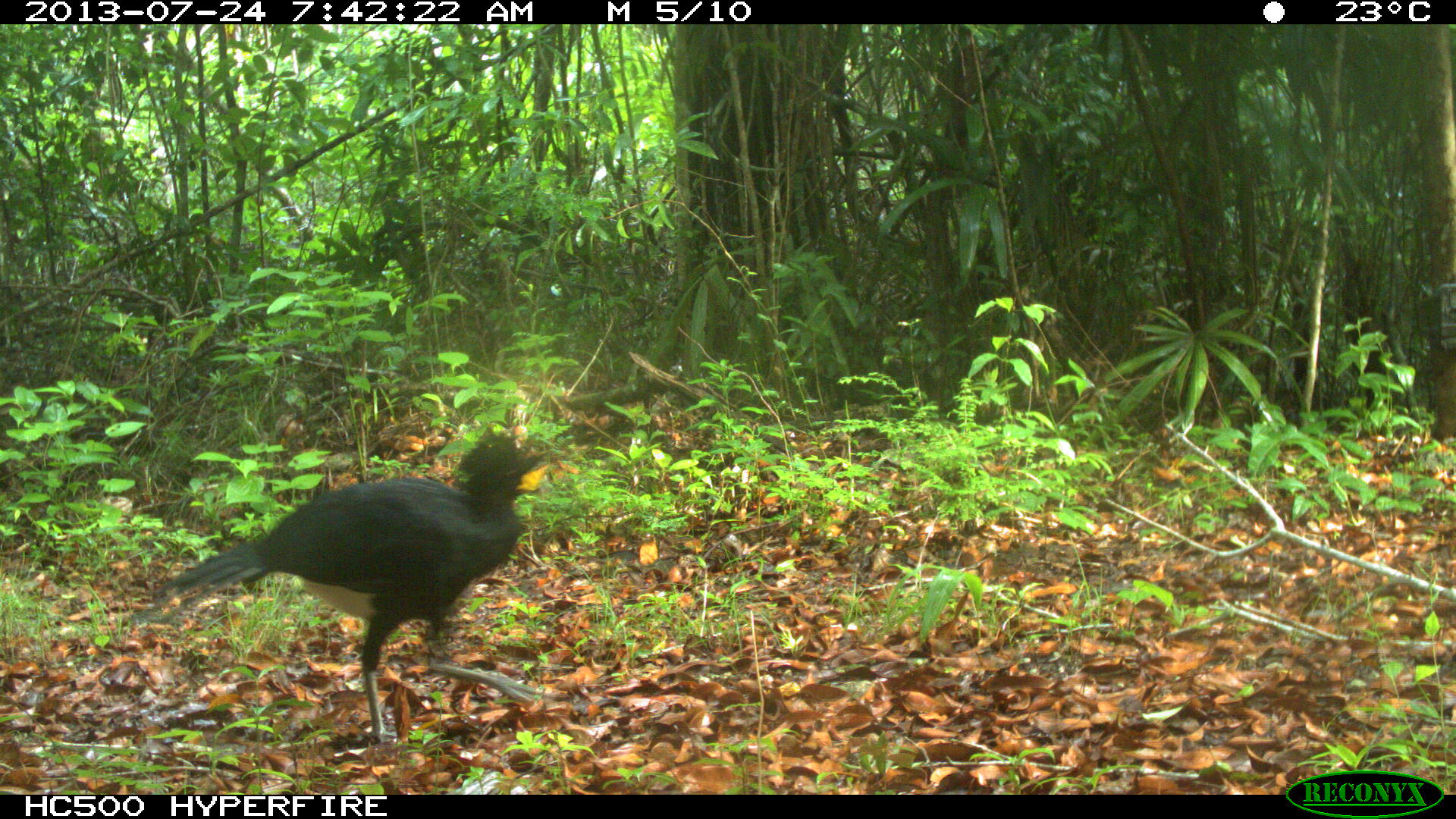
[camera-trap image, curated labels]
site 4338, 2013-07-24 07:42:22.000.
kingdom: Animalia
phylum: Chordata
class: Aves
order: Galliformes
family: Cracidae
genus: Crax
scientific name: Crax rubra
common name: great curassow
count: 1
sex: male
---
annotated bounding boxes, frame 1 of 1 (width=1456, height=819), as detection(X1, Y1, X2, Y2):
crax rubra: detection(151, 431, 559, 743)